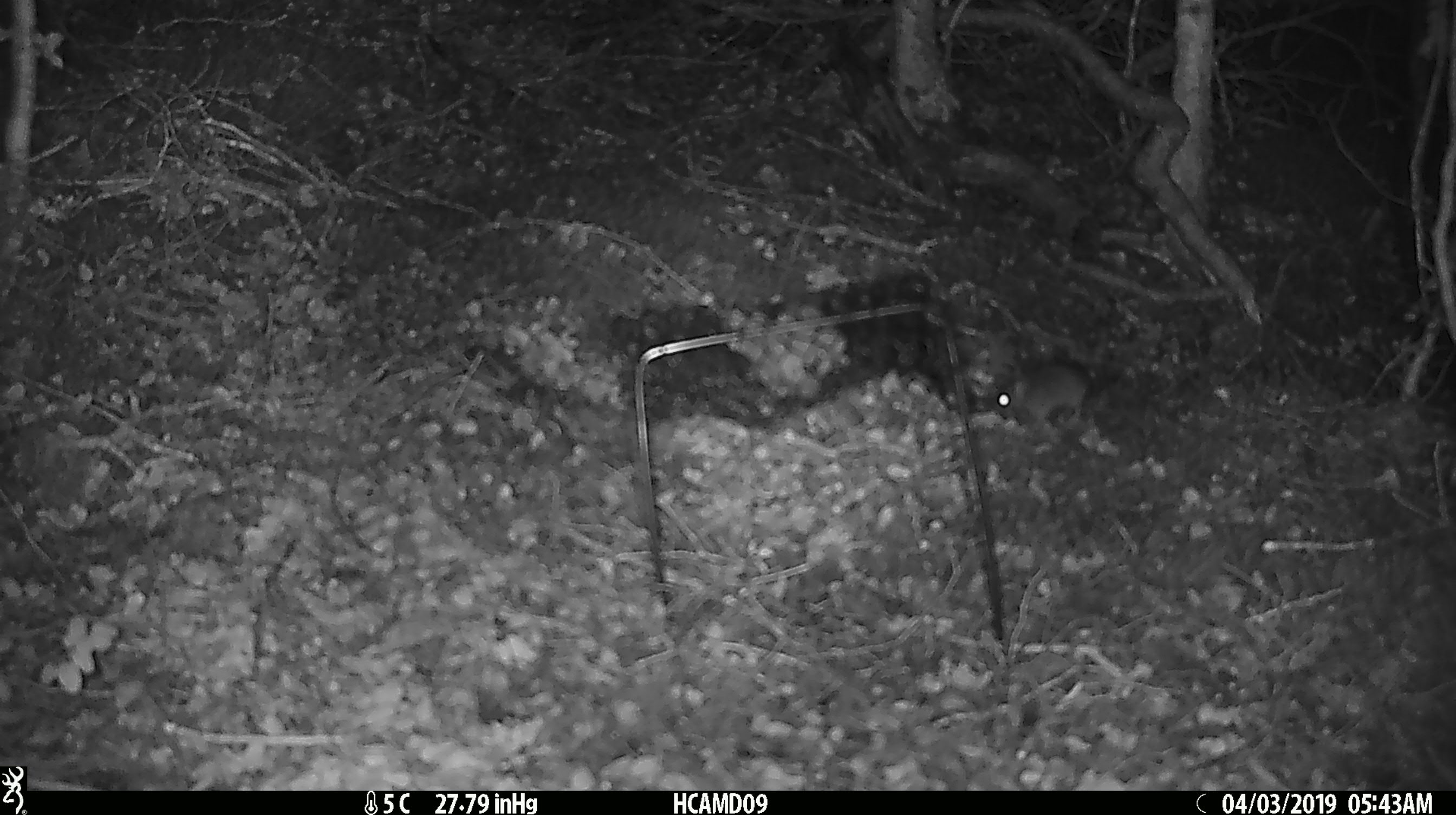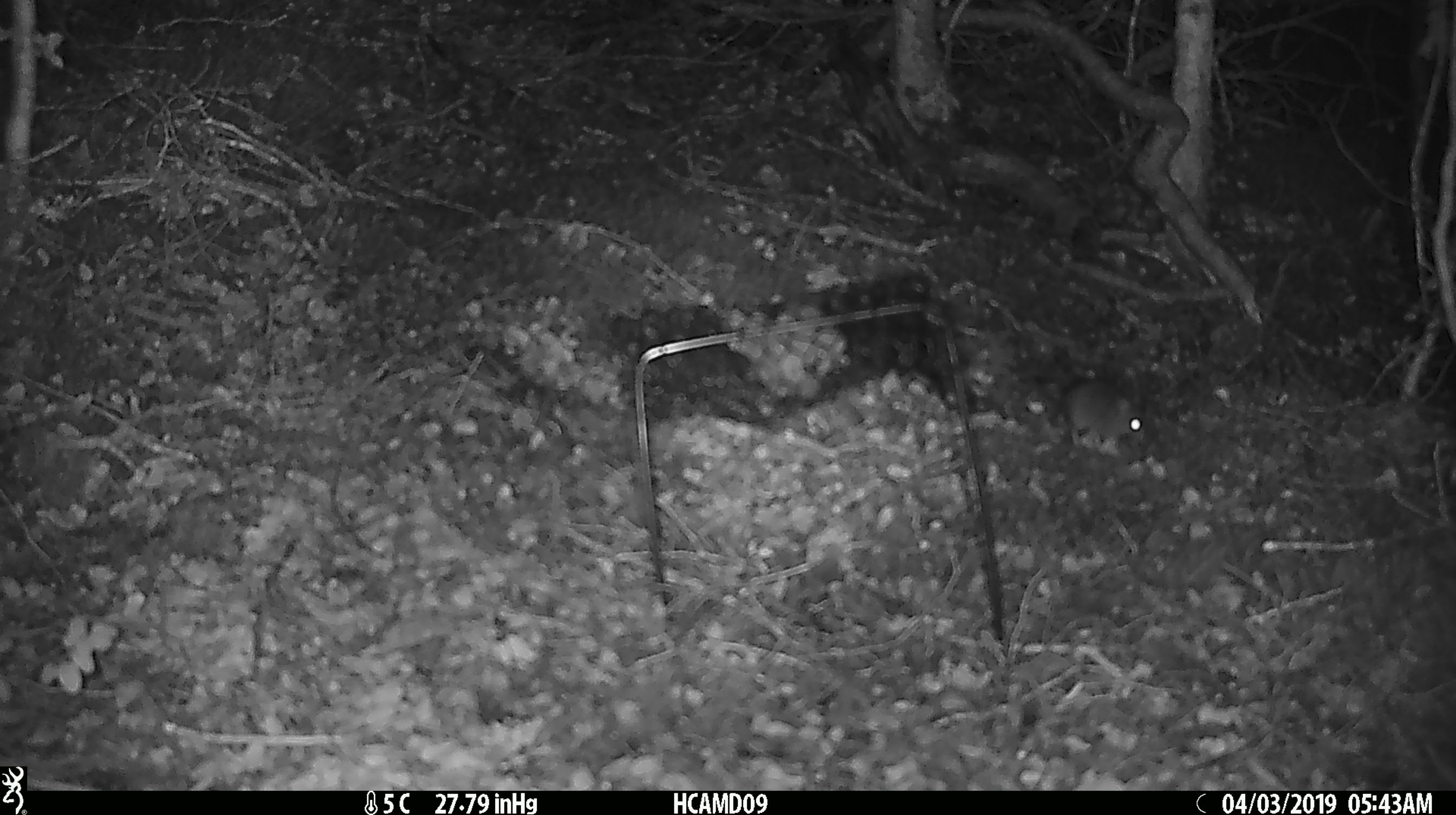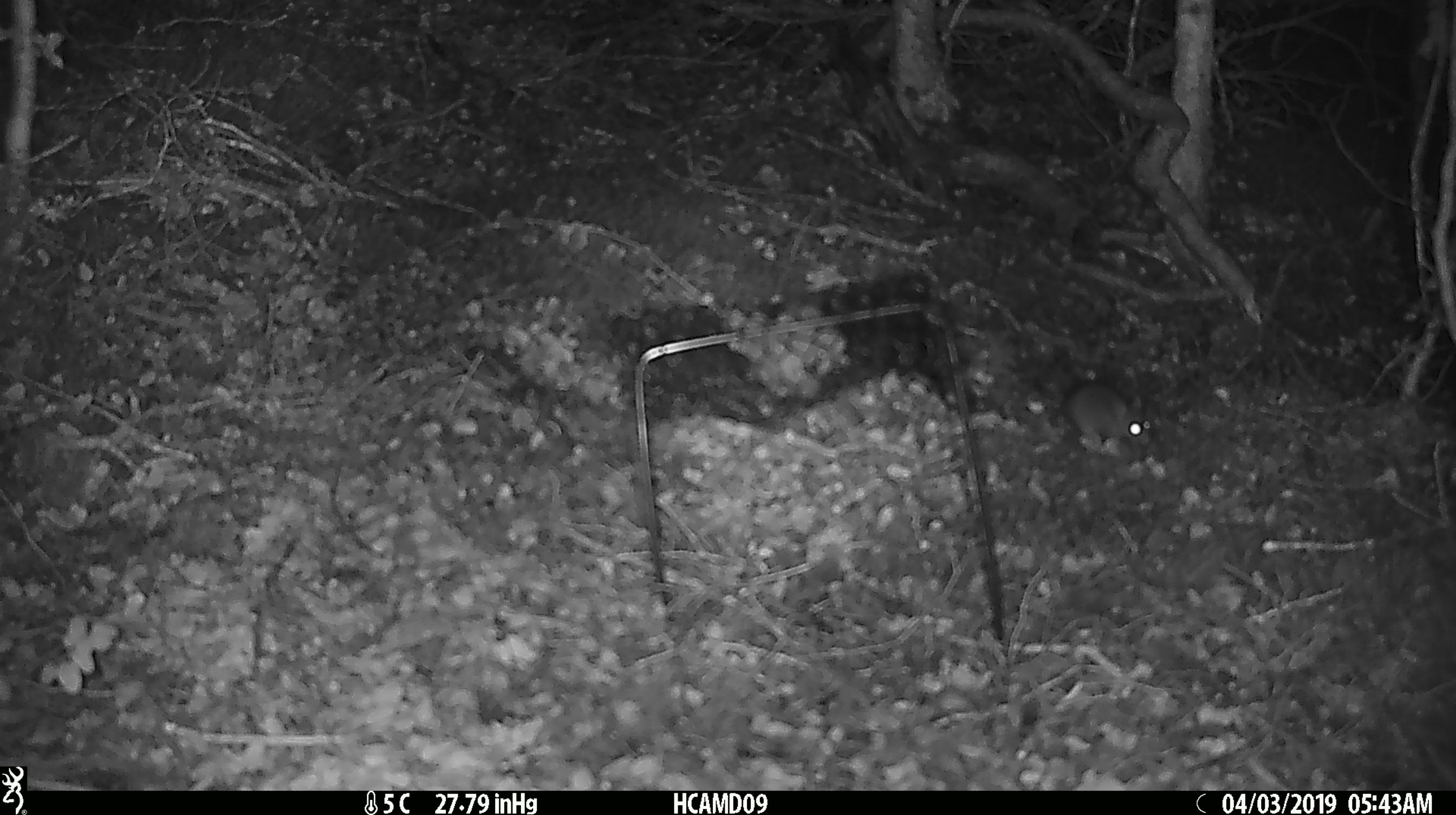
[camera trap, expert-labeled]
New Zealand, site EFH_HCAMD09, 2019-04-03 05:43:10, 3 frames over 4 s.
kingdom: Animalia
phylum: Chordata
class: Mammalia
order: Rodentia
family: Muridae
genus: Mus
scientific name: Mus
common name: mouse